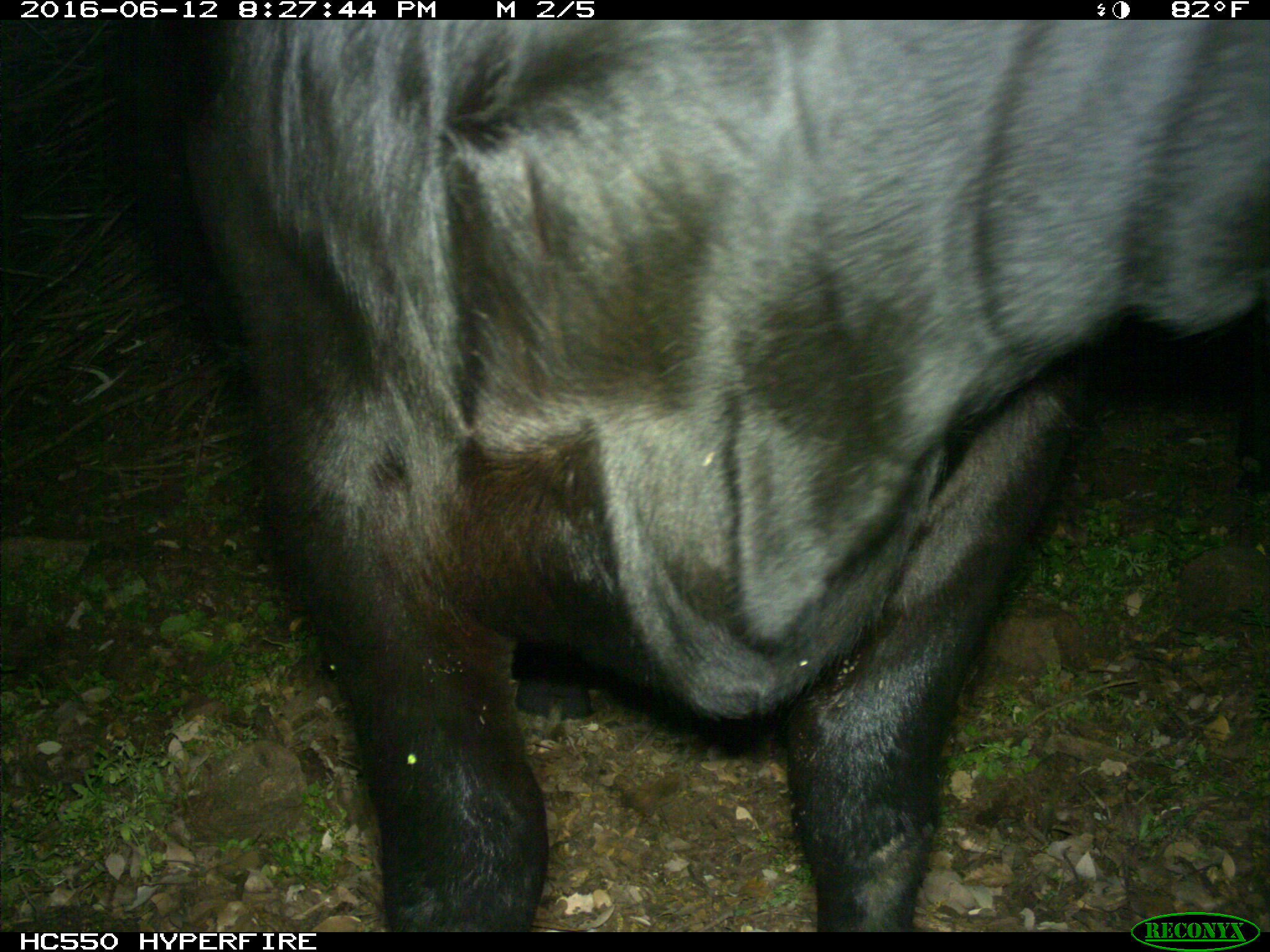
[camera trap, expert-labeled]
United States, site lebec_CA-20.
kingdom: Animalia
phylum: Chordata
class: Mammalia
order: Artiodactyla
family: Bovidae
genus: Bos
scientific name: Bos taurus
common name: domestic cow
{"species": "Bos taurus (domestic cow)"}